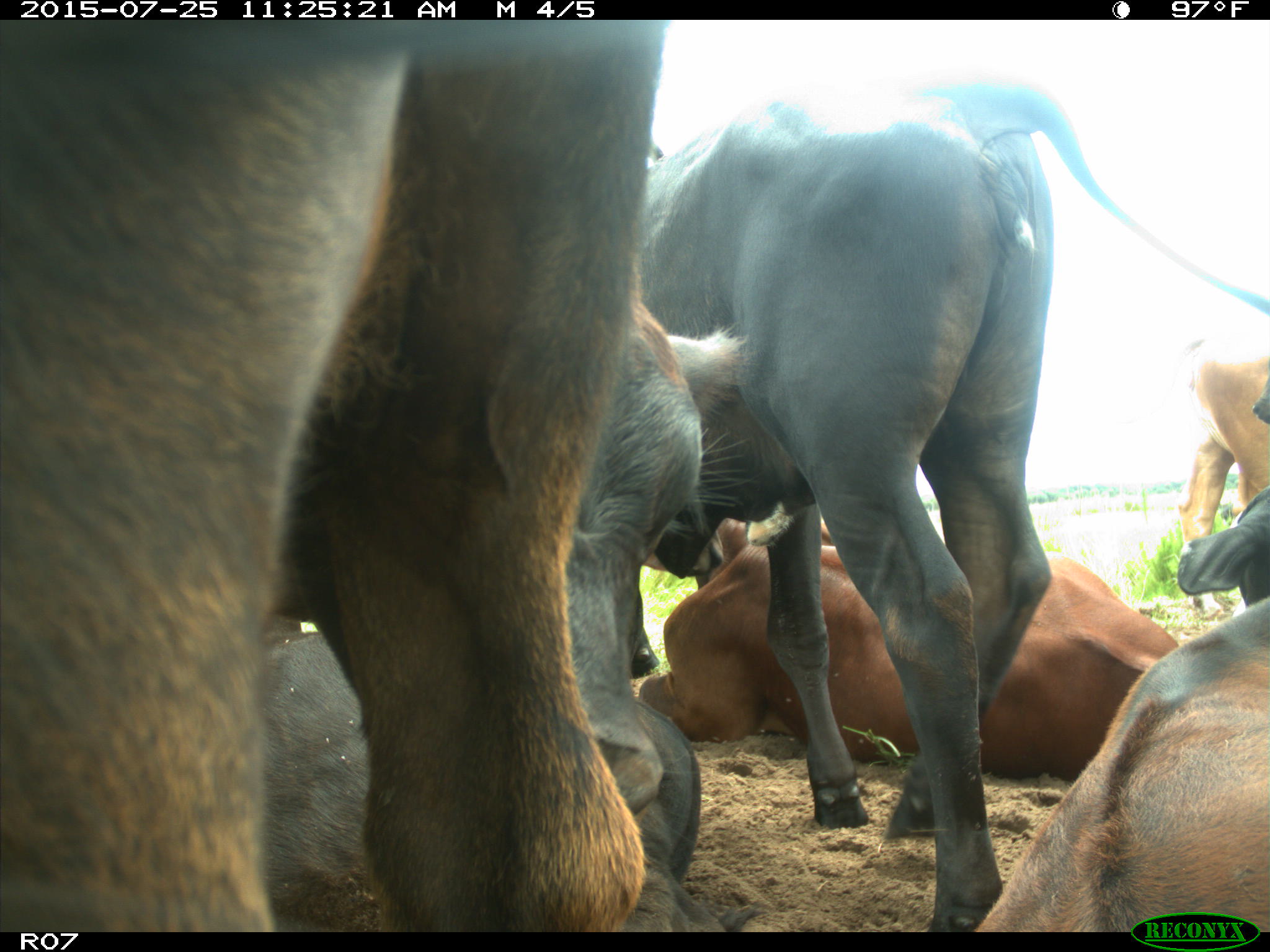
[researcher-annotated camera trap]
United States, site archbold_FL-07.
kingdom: Animalia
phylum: Chordata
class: Mammalia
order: Artiodactyla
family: Bovidae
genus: Bos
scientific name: Bos taurus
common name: domestic cow